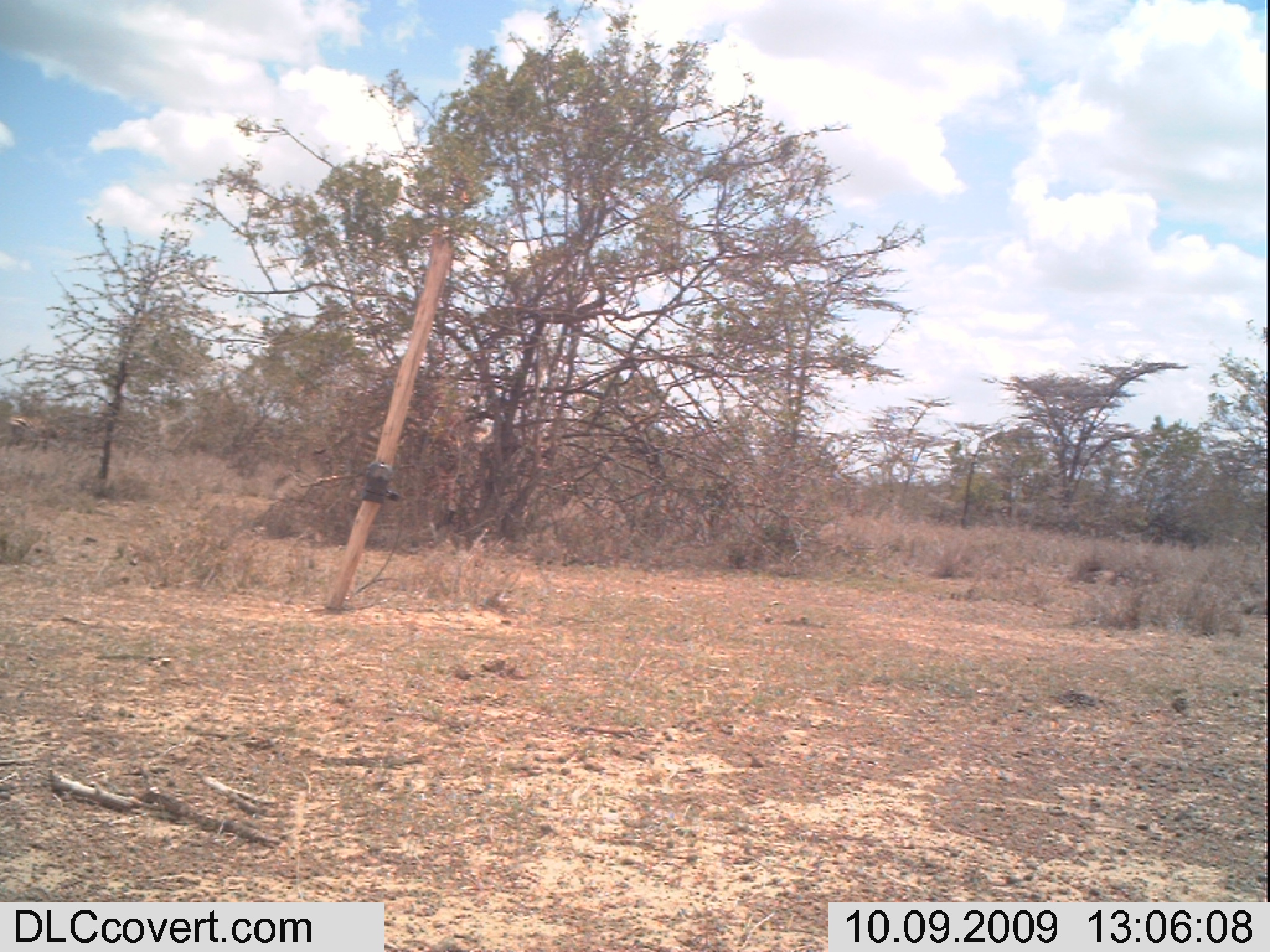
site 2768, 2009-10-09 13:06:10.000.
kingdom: Animalia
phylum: Chordata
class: Mammalia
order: Perissodactyla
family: Equidae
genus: Equus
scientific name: Equus quagga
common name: plains zebra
Equus quagga (plains zebra), count 1.